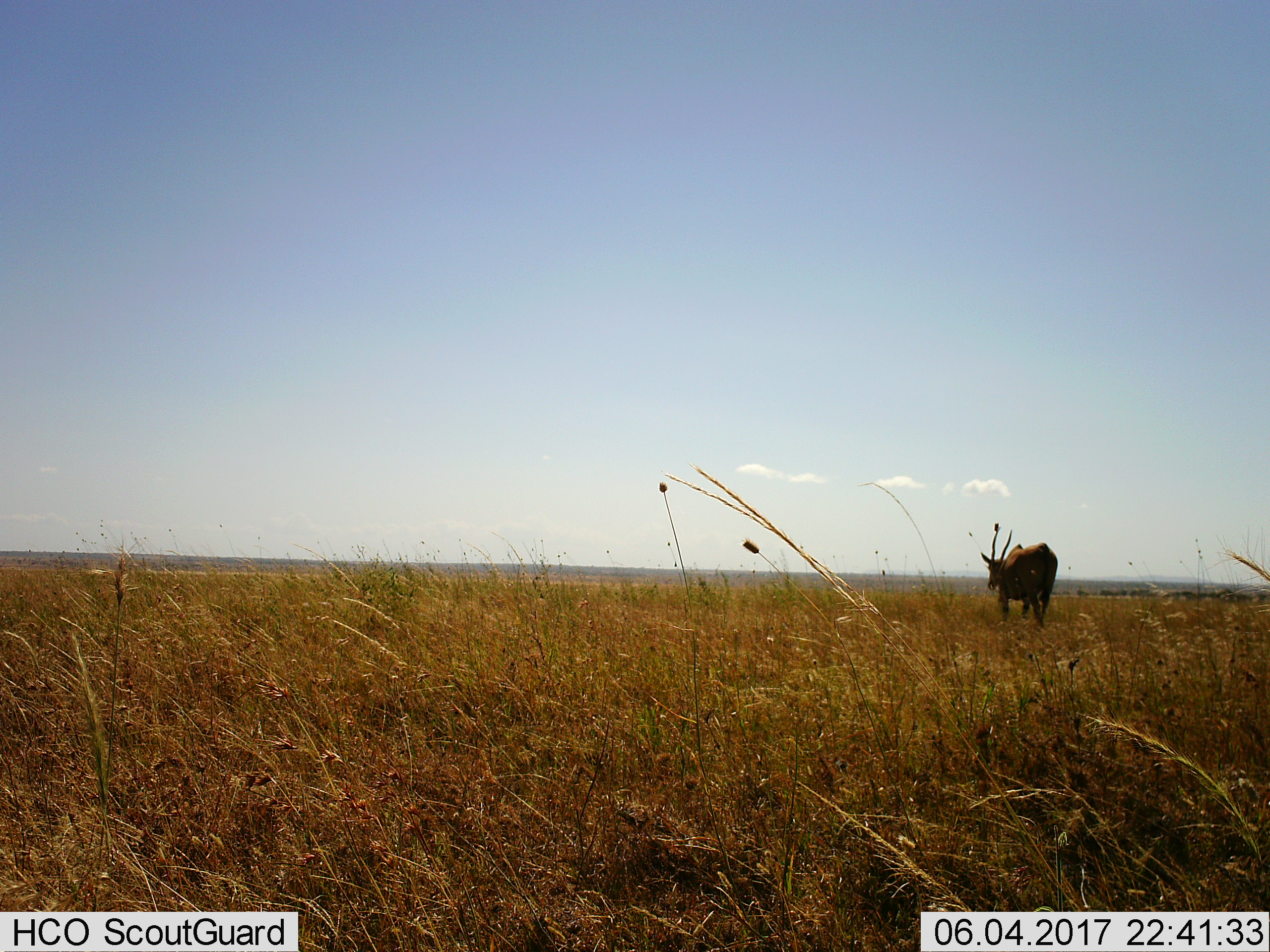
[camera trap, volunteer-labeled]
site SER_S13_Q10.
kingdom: Animalia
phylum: Chordata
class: Mammalia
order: Artiodactyla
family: Bovidae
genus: Tragelaphus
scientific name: Tragelaphus oryx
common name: eland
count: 1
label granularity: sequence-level